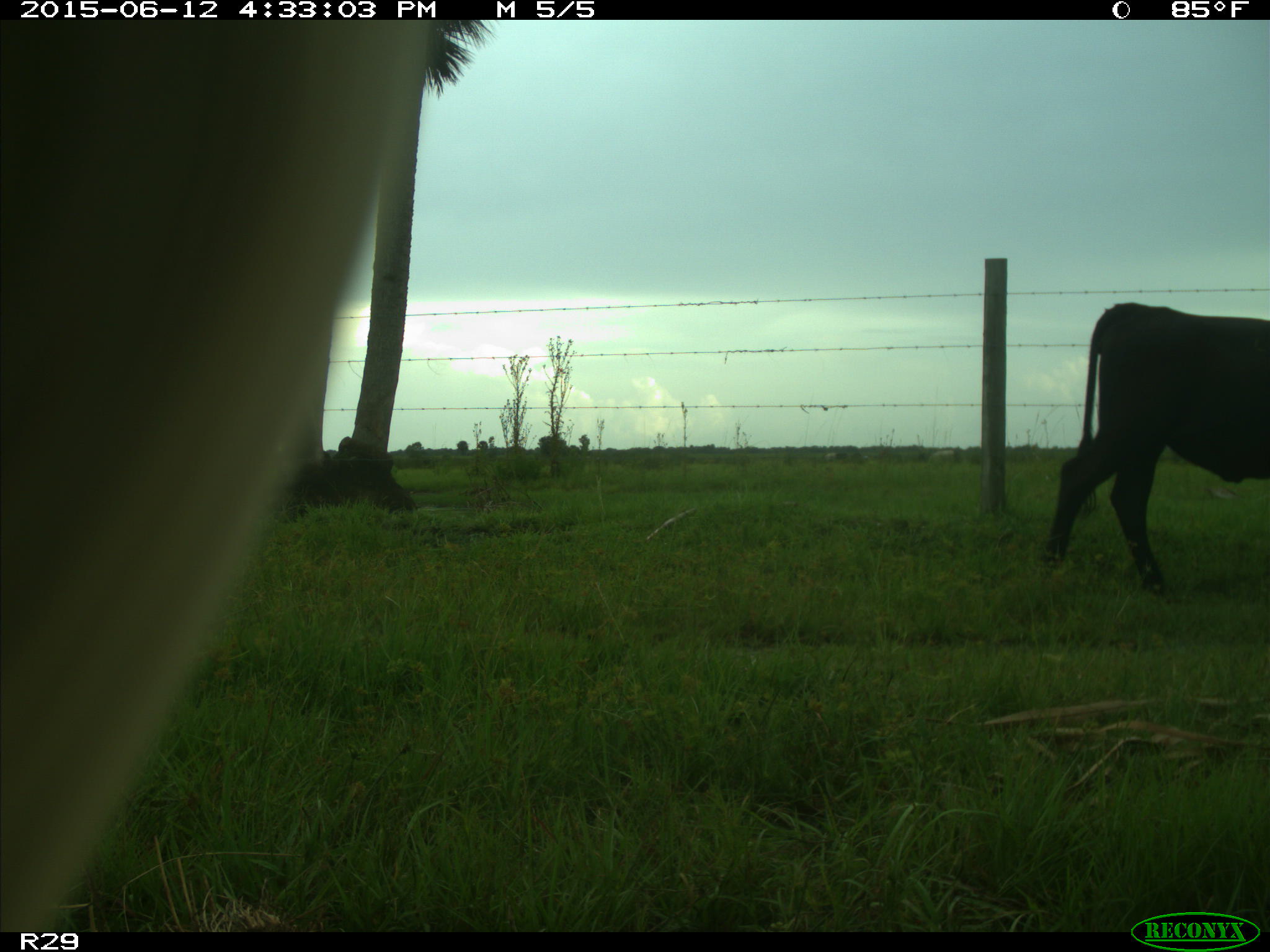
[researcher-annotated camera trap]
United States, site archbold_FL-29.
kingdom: Animalia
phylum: Chordata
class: Mammalia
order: Artiodactyla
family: Bovidae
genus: Bos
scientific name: Bos taurus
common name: domestic cow